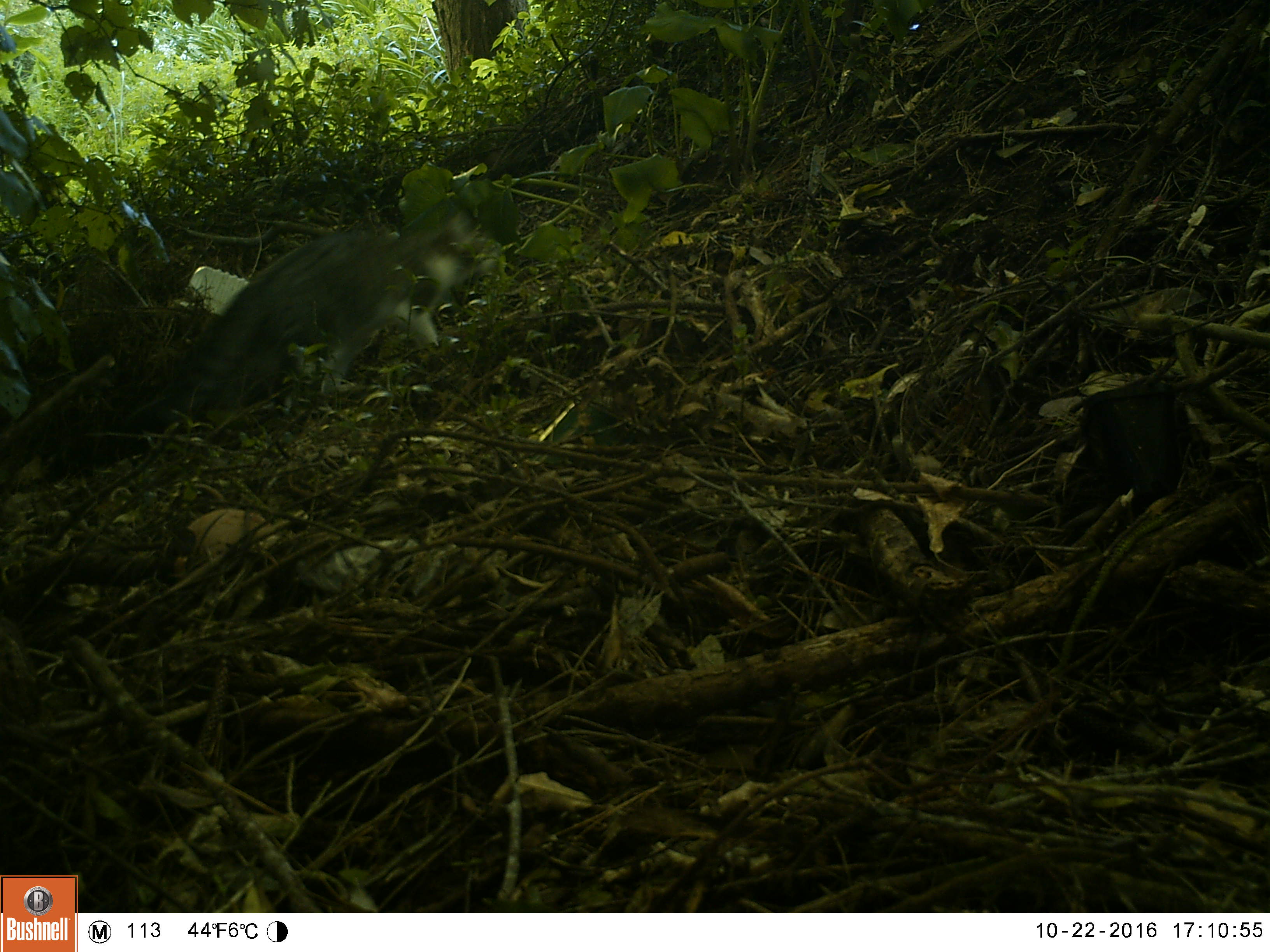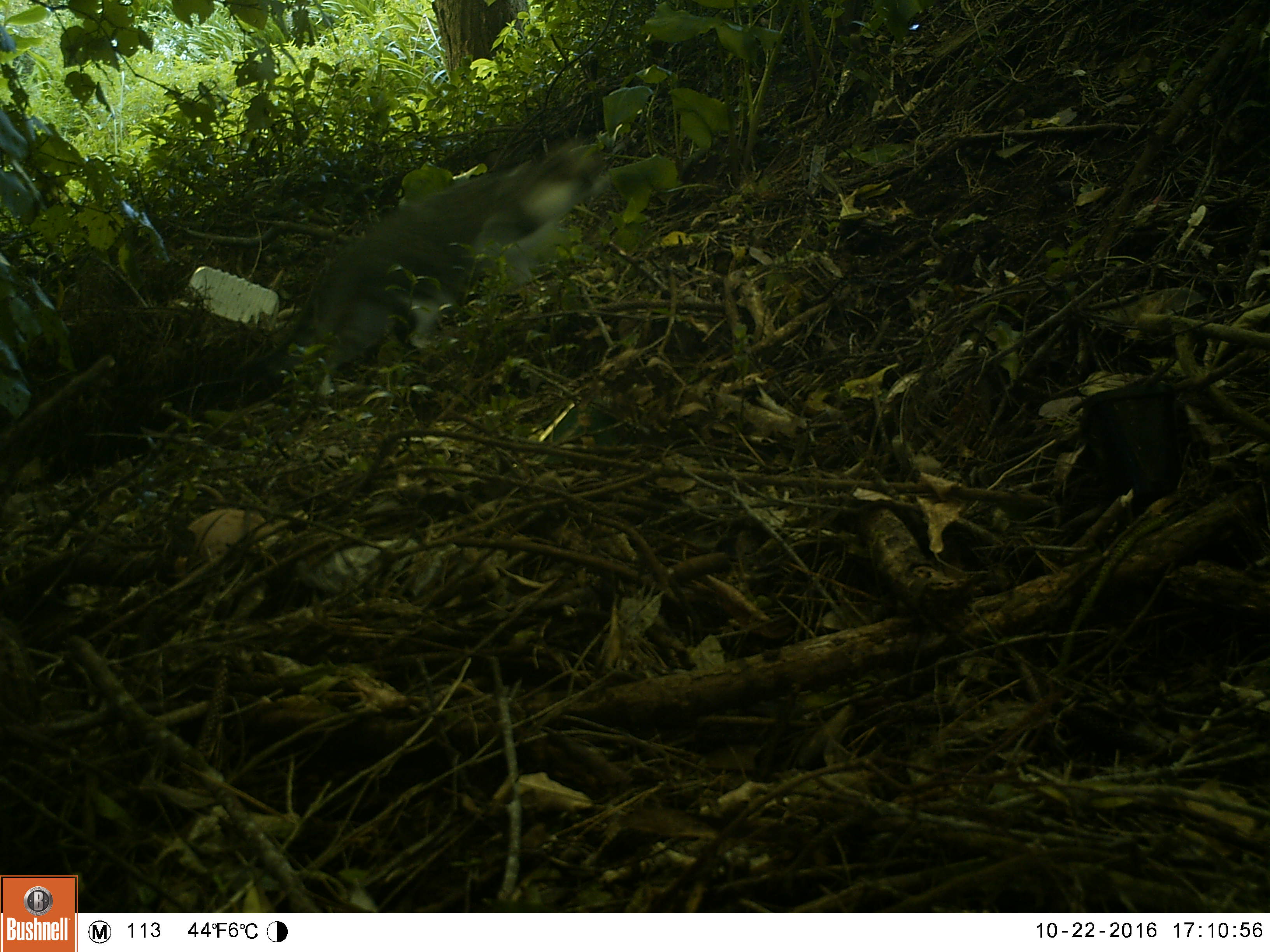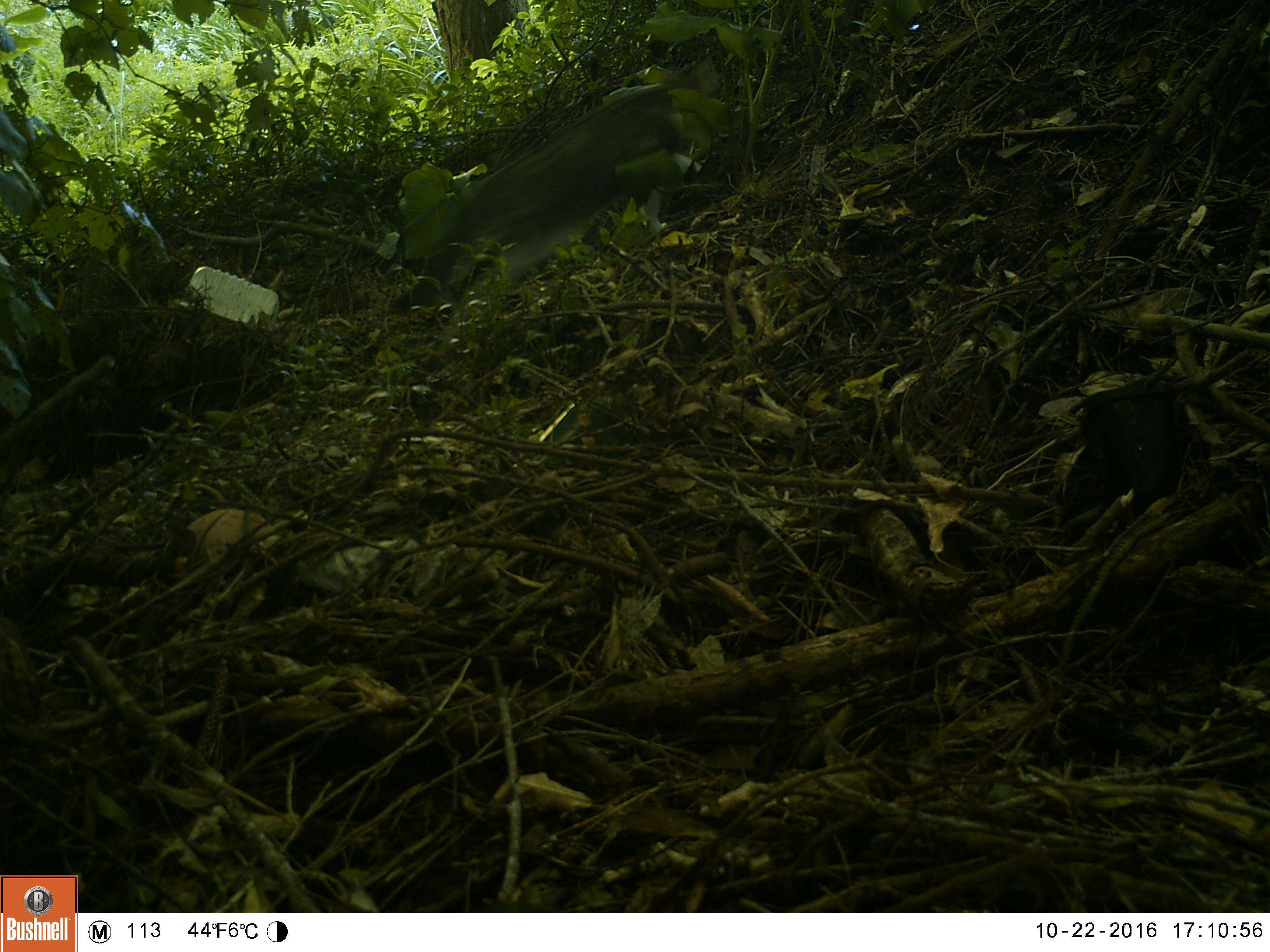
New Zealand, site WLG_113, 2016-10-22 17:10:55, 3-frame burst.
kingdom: Animalia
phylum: Chordata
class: Mammalia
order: Carnivora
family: Felidae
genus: Felis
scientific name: Felis catus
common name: domestic cat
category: cat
Cat (domestic cat) (Felis catus).